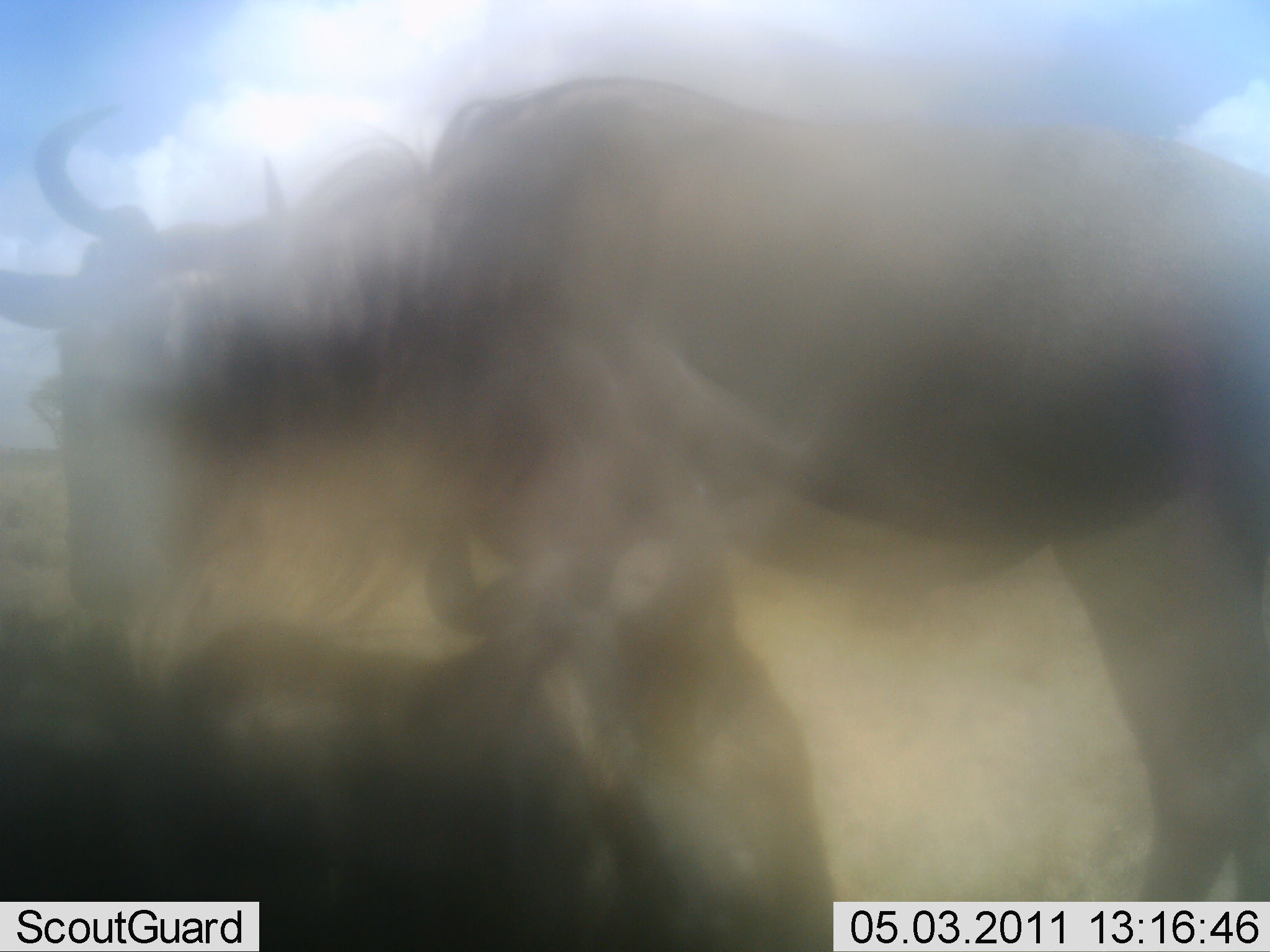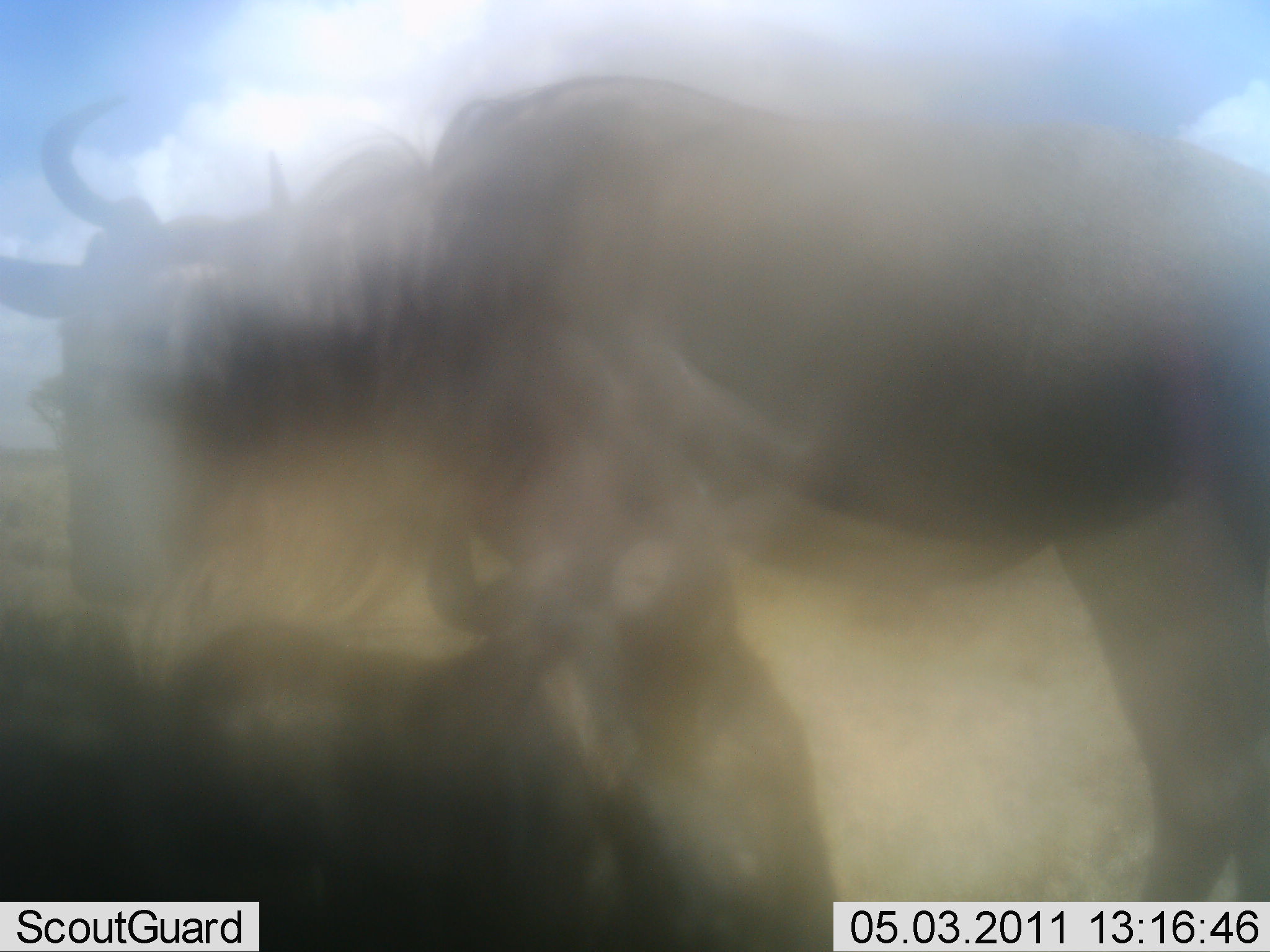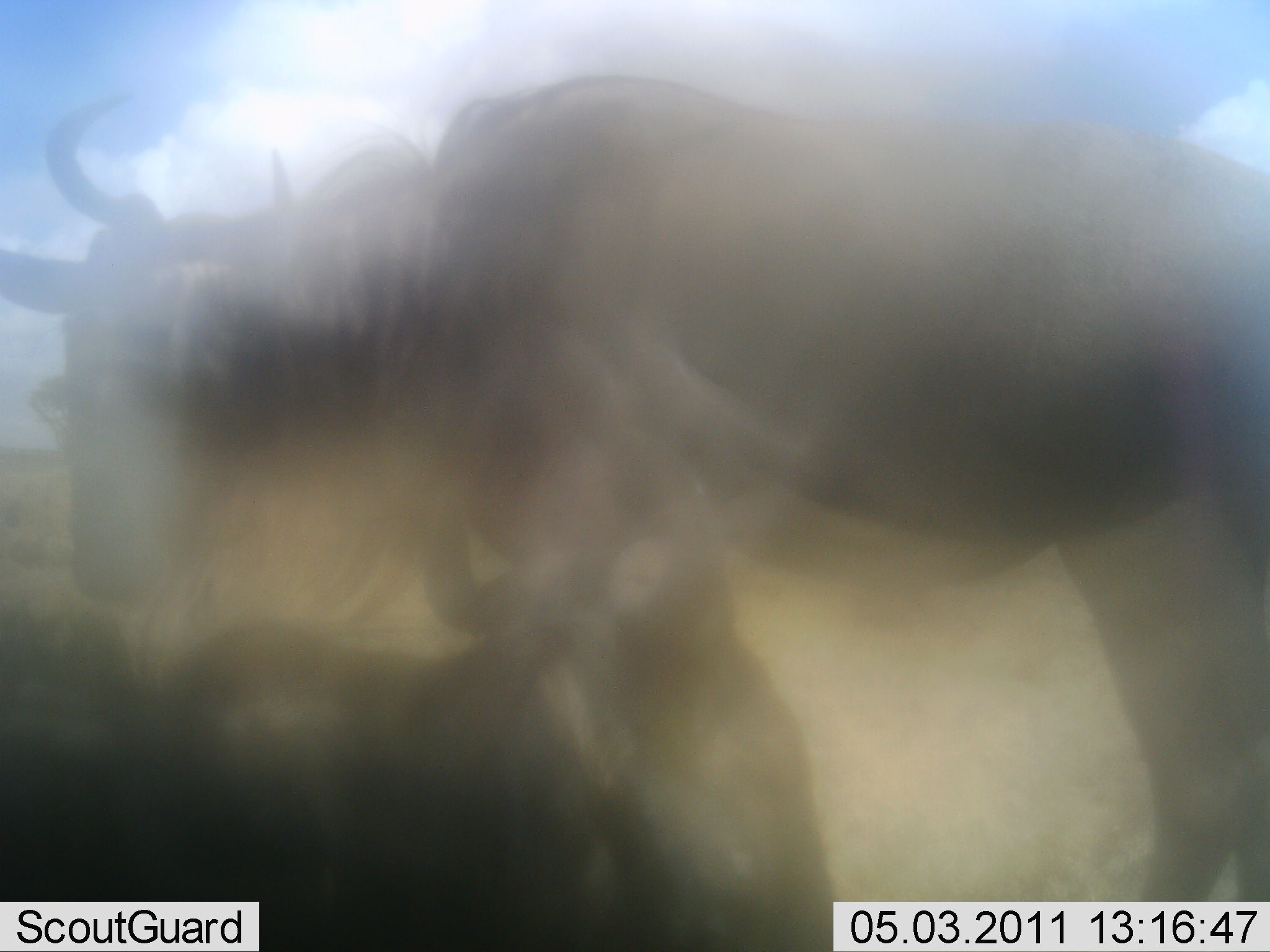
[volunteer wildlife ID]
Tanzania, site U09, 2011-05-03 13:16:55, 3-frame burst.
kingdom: Animalia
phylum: Chordata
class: Mammalia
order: Artiodactyla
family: Bovidae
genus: Connochaetes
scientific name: Connochaetes taurinus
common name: blue wildebeest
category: wildebeest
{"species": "wildebeest (blue wildebeest) (Connochaetes taurinus)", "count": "2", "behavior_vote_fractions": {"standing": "90%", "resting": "20%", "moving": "10%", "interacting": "0%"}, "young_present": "10%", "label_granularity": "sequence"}